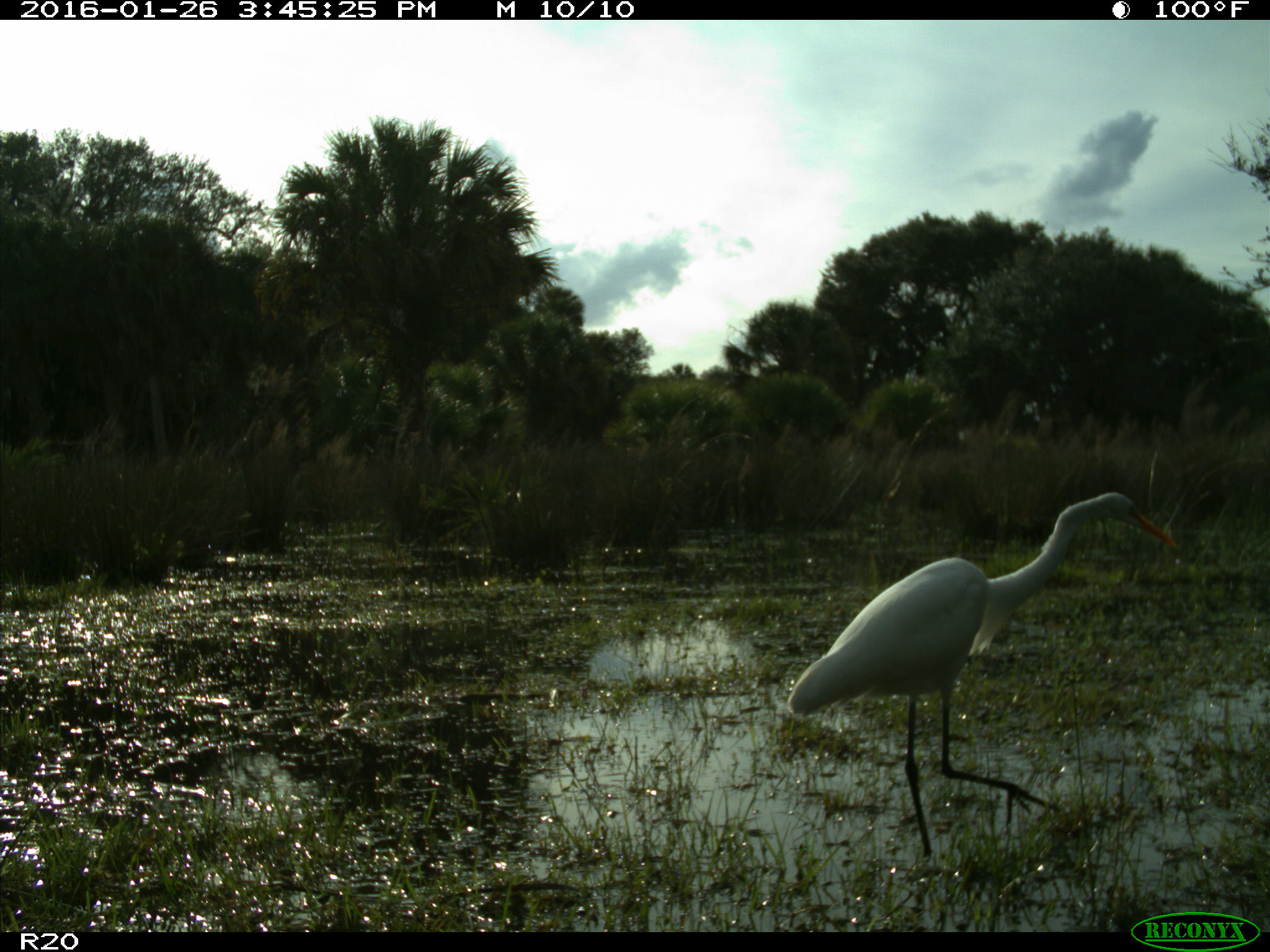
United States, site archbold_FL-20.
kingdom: Animalia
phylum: Chordata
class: Aves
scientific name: Aves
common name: birds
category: unidentified bird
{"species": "unidentified bird (birds) (Aves)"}